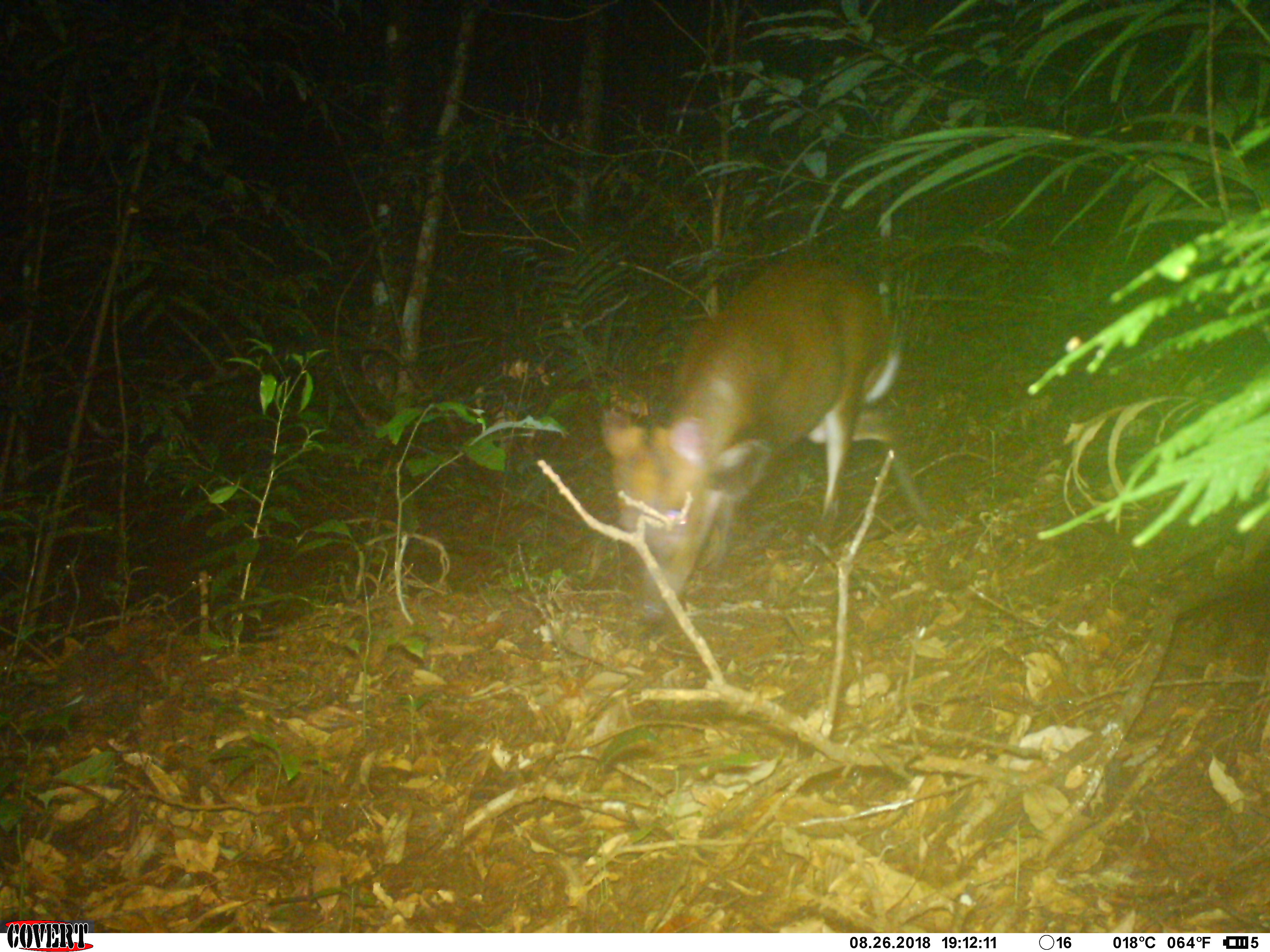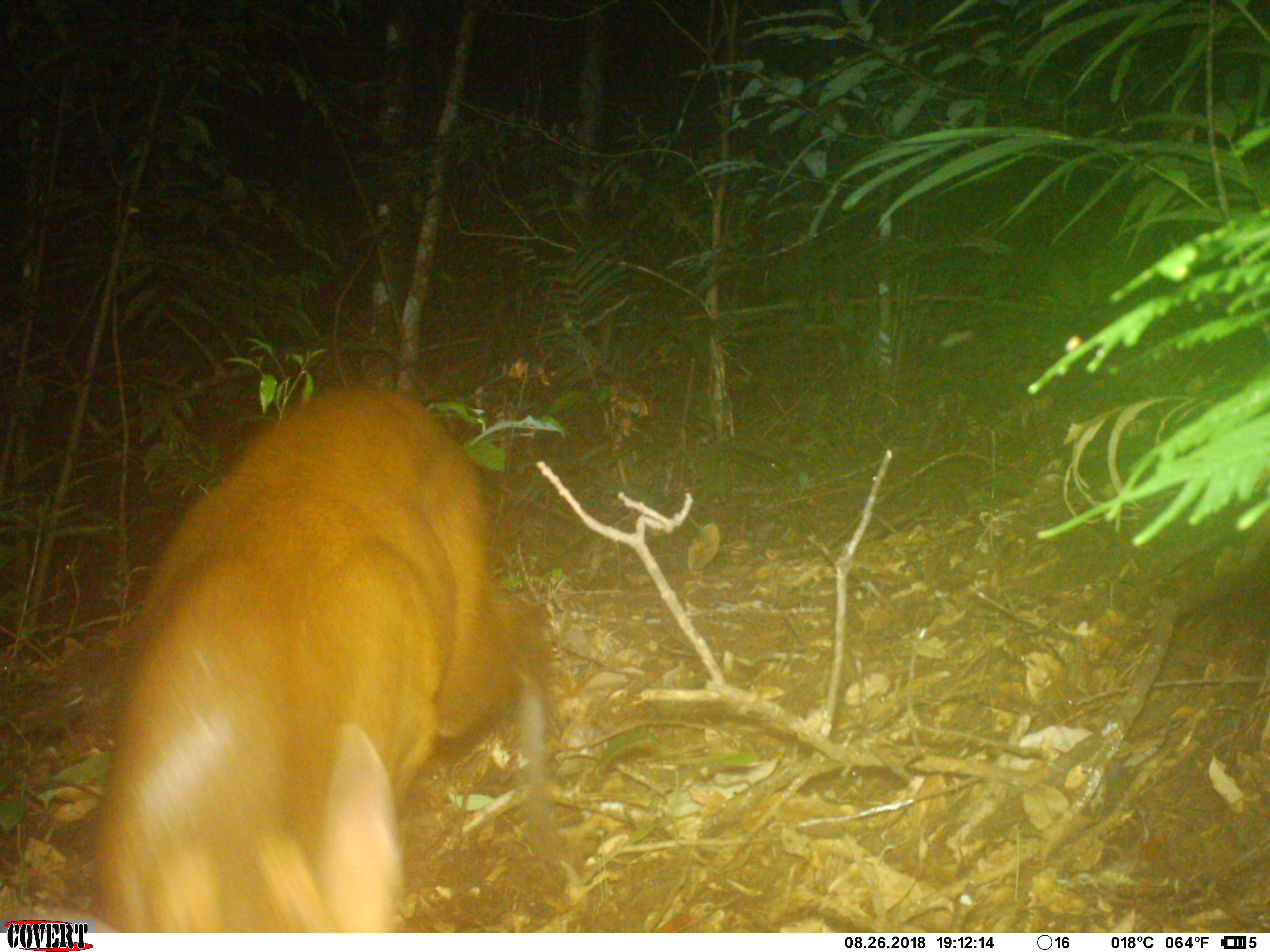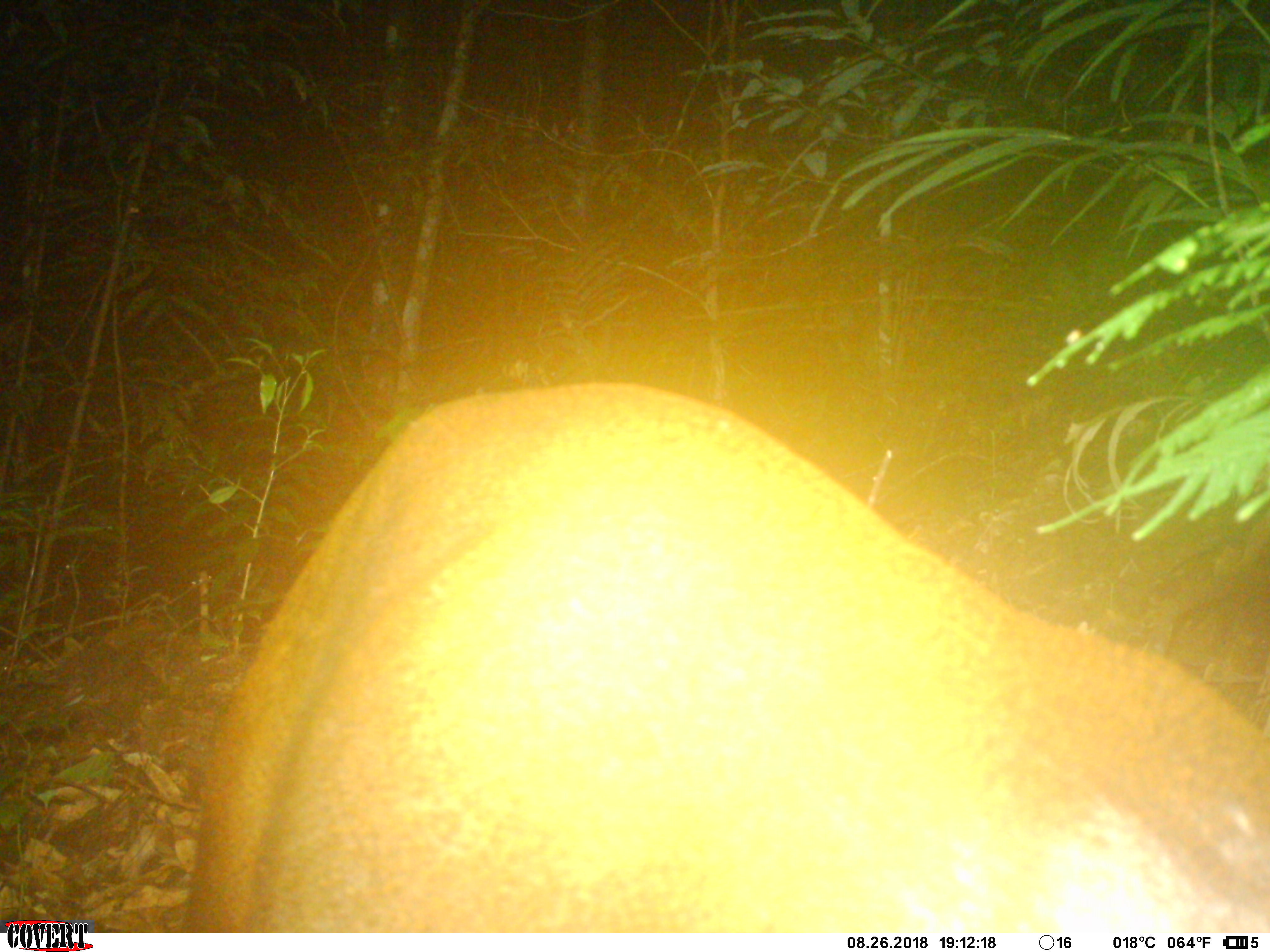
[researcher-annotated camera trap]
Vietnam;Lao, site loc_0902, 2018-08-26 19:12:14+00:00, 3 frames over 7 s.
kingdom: Animalia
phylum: Chordata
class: Mammalia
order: Artiodactyla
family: Cervidae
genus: Muntiacus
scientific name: Muntiacus rooseveltorum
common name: roosevelt's muntjac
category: roosevelts muntjac group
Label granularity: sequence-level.